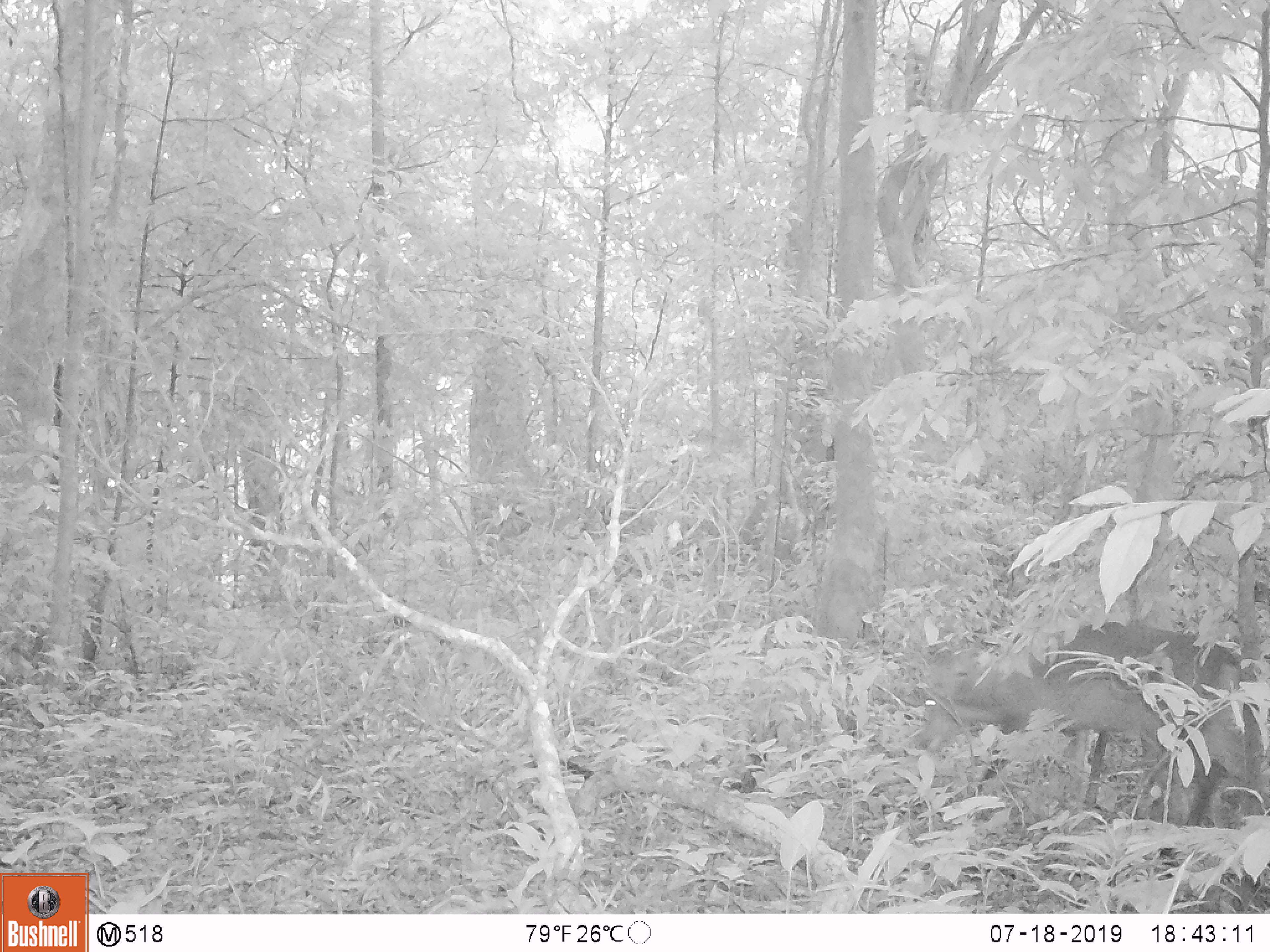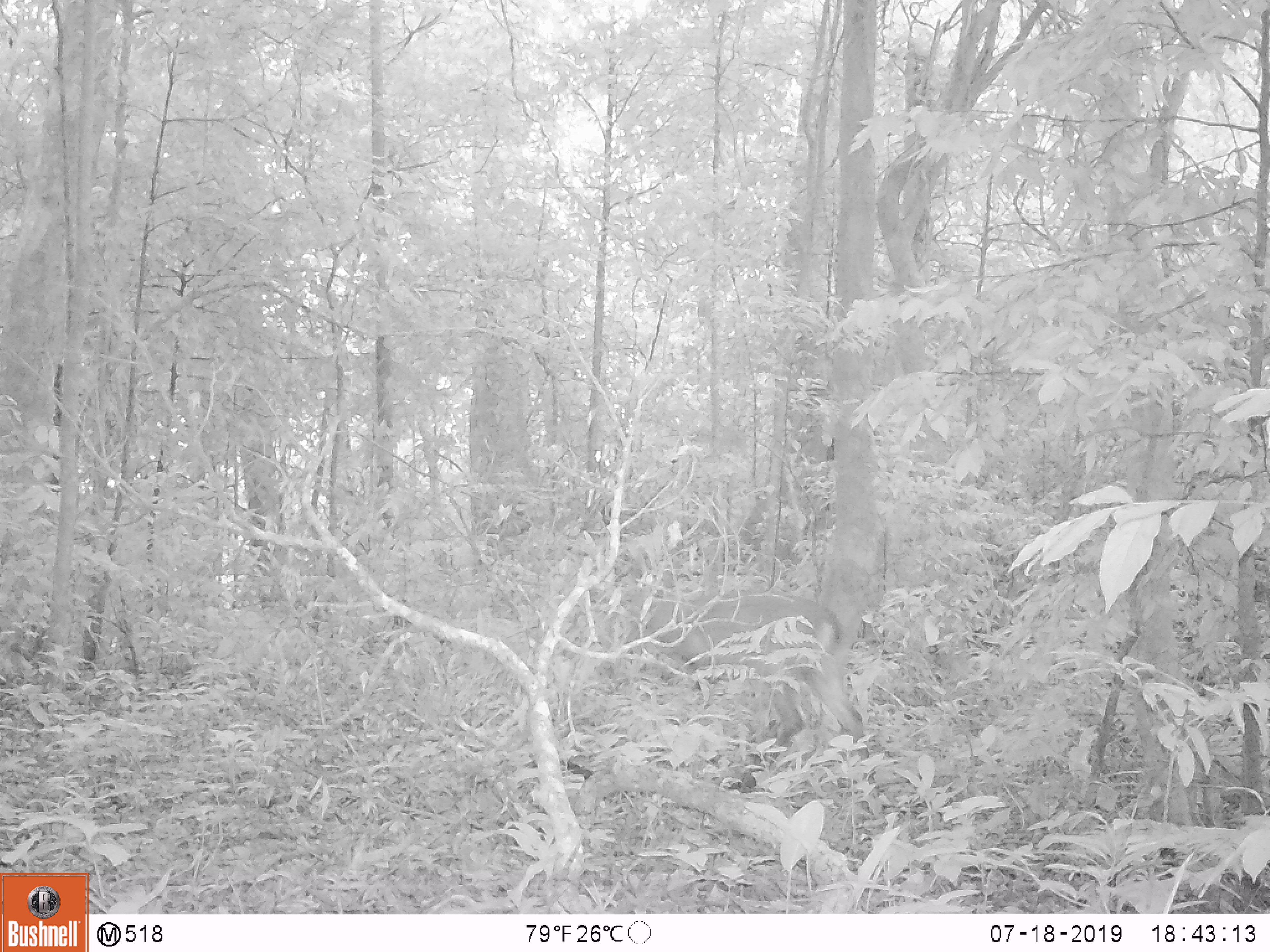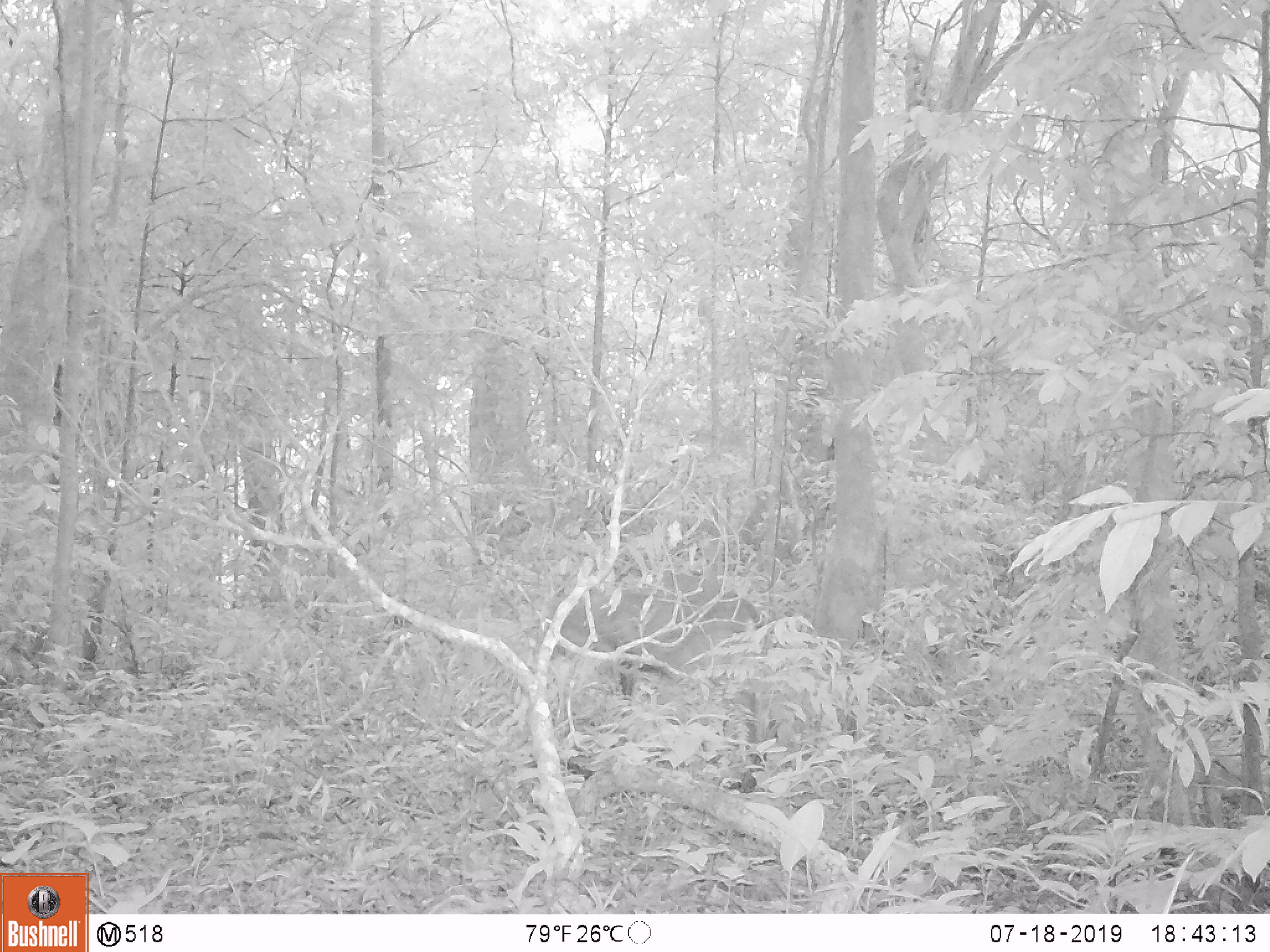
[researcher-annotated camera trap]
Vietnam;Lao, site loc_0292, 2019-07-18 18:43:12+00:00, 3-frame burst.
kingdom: Animalia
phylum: Chordata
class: Mammalia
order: Artiodactyla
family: Cervidae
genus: Muntiacus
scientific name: Muntiacus vuquangensis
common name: large-antlered muntjac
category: large antlered muntjac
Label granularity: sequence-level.